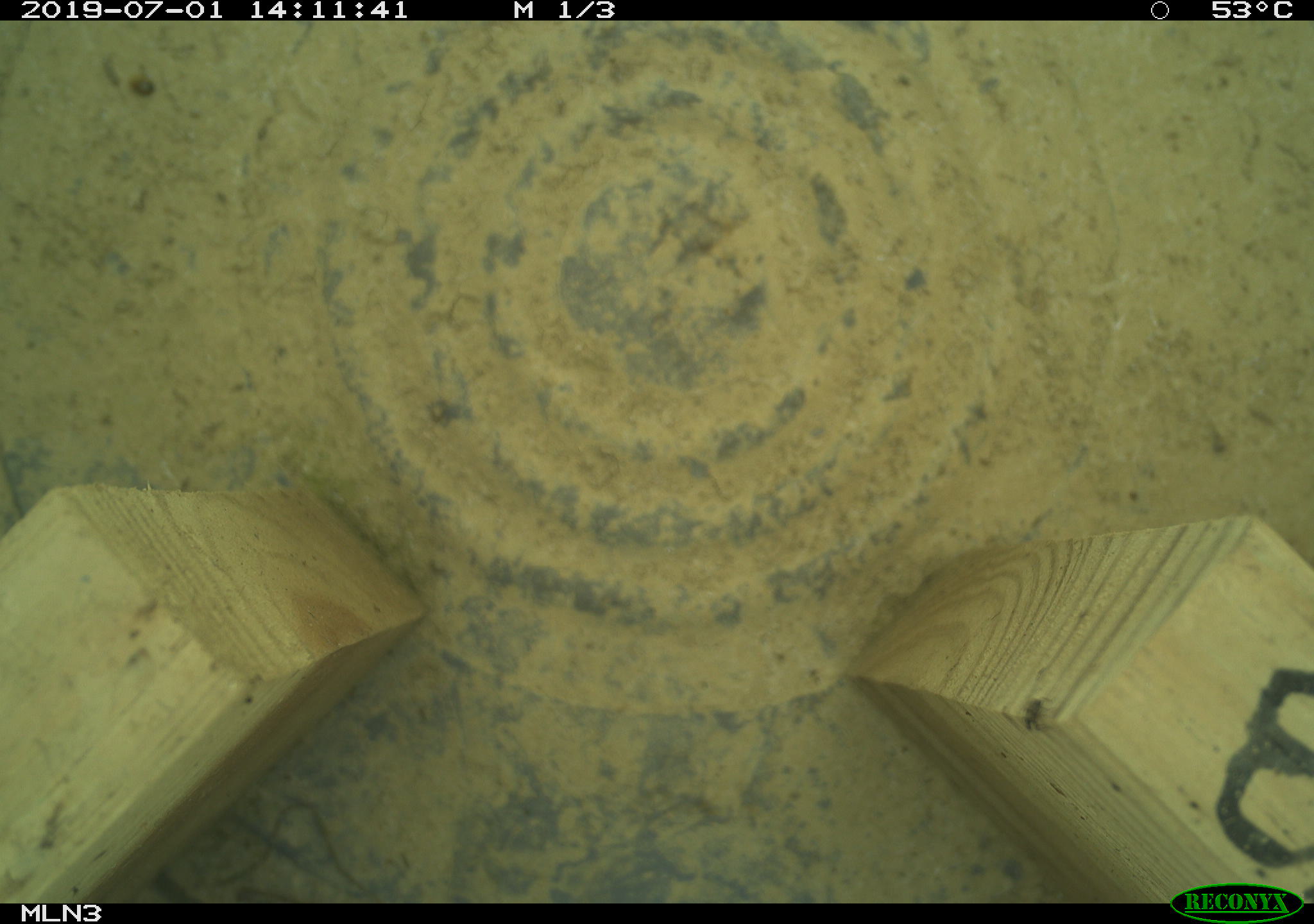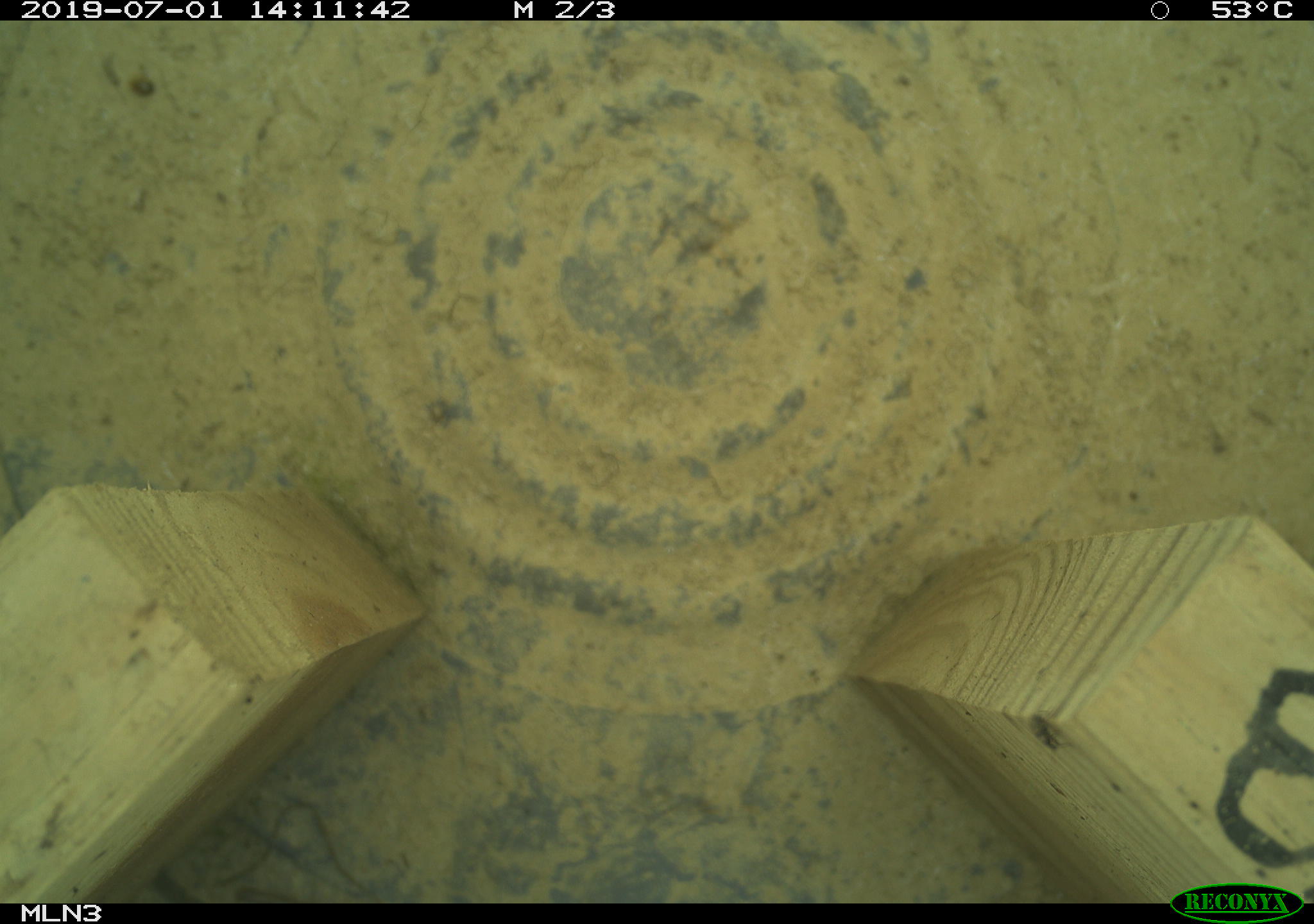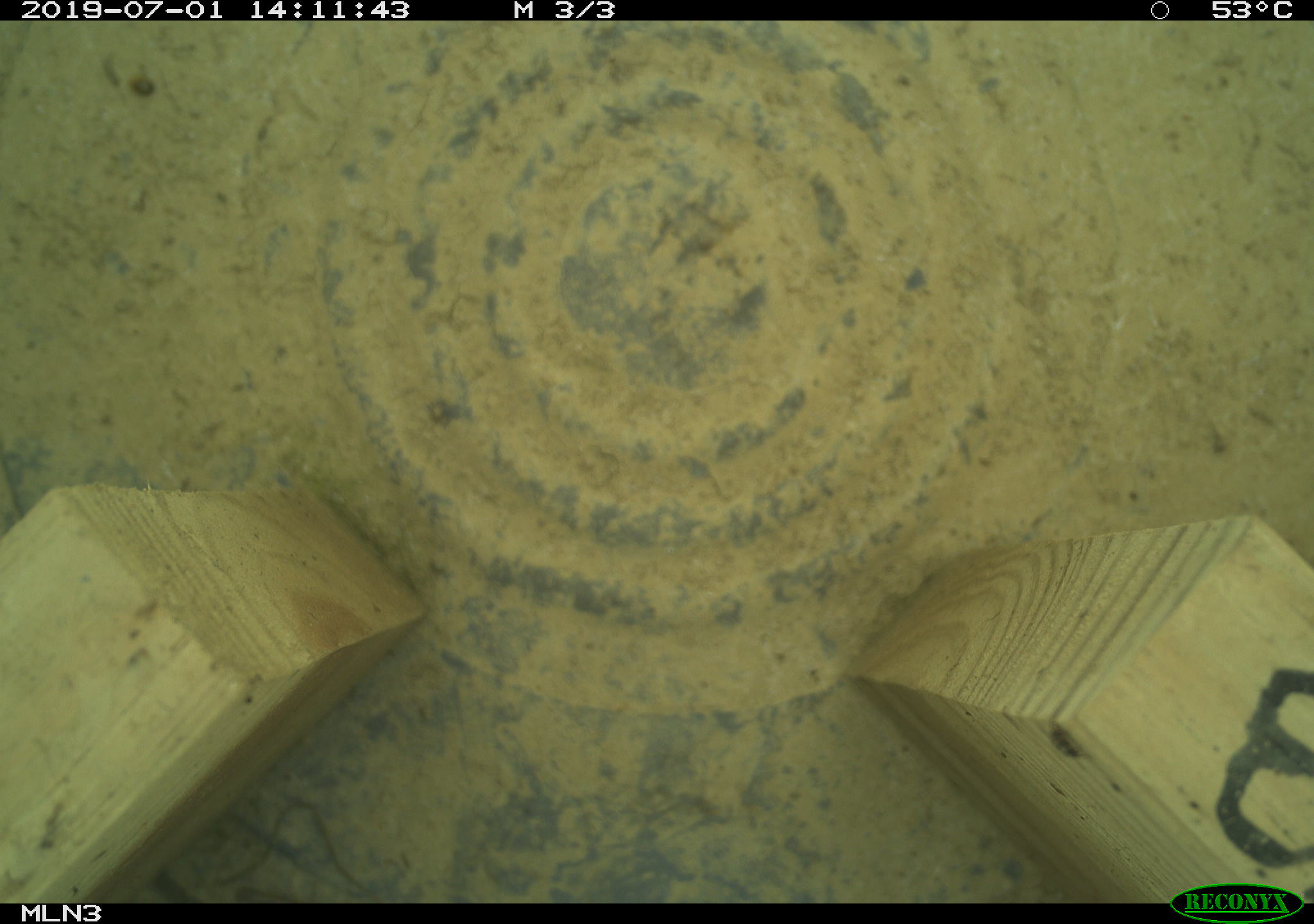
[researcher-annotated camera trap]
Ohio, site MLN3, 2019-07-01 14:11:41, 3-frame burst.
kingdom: Animalia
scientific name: Animalia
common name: animal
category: invertebrate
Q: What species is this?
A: Invertebrate (animal) (Animalia).